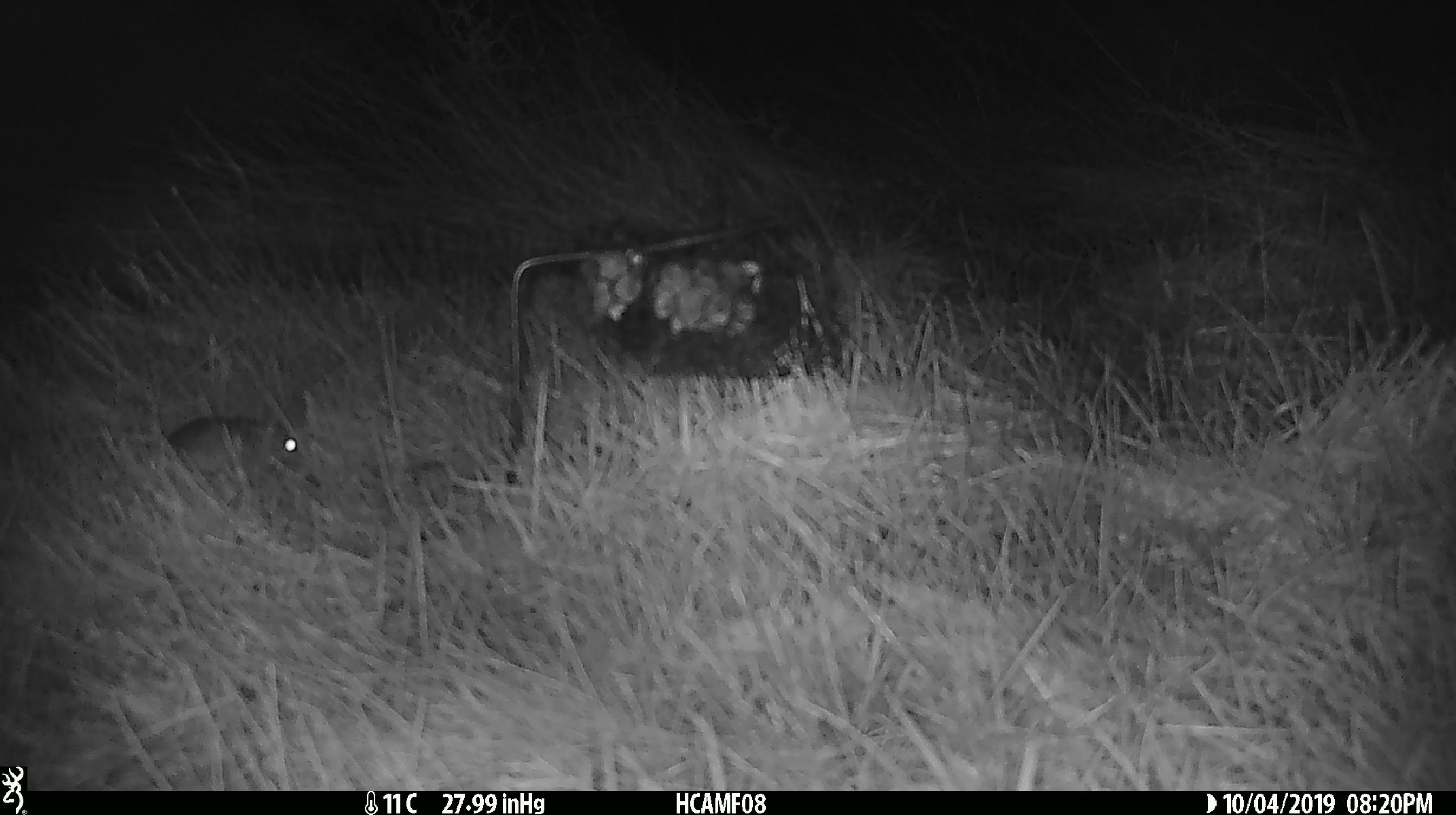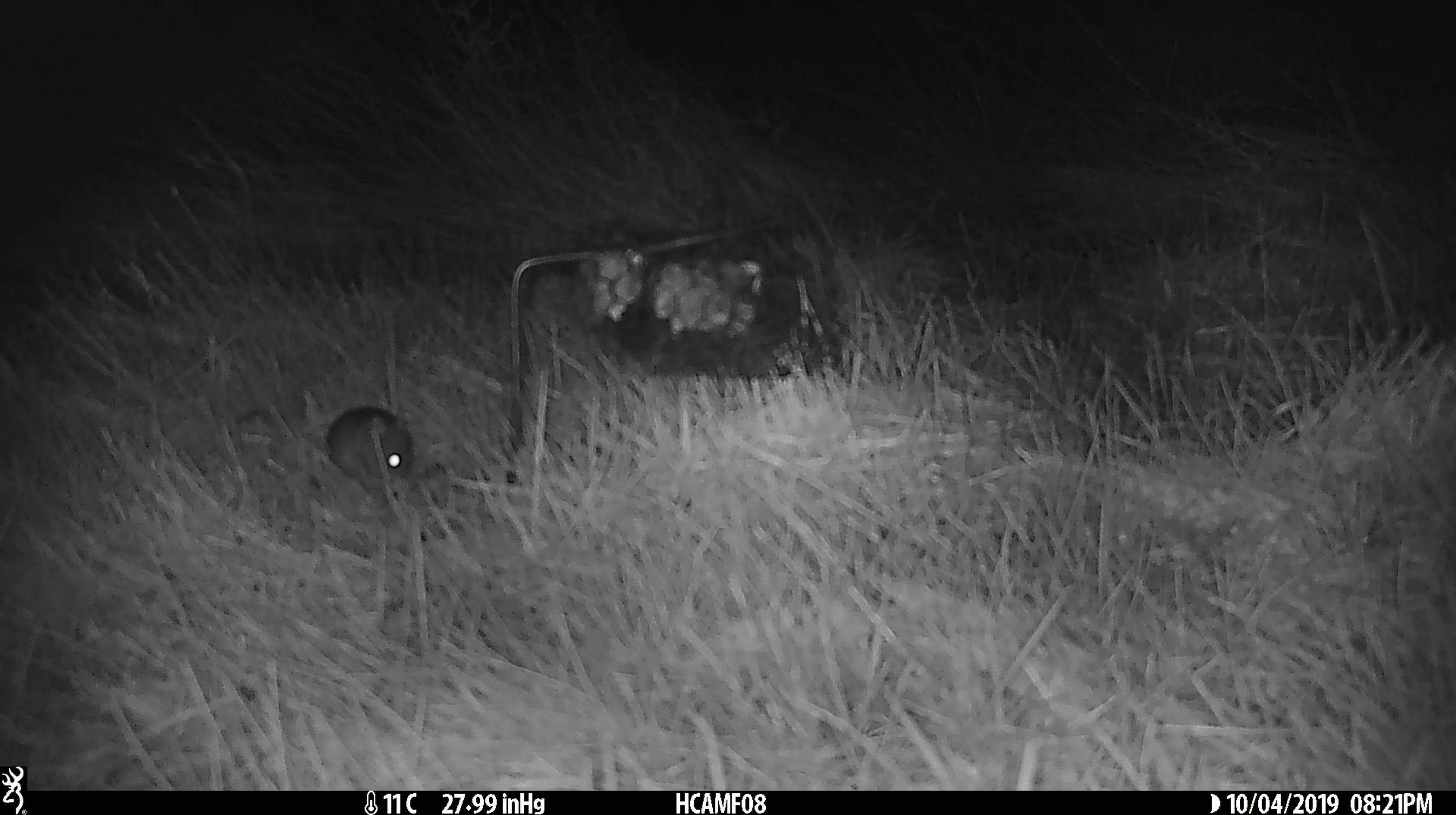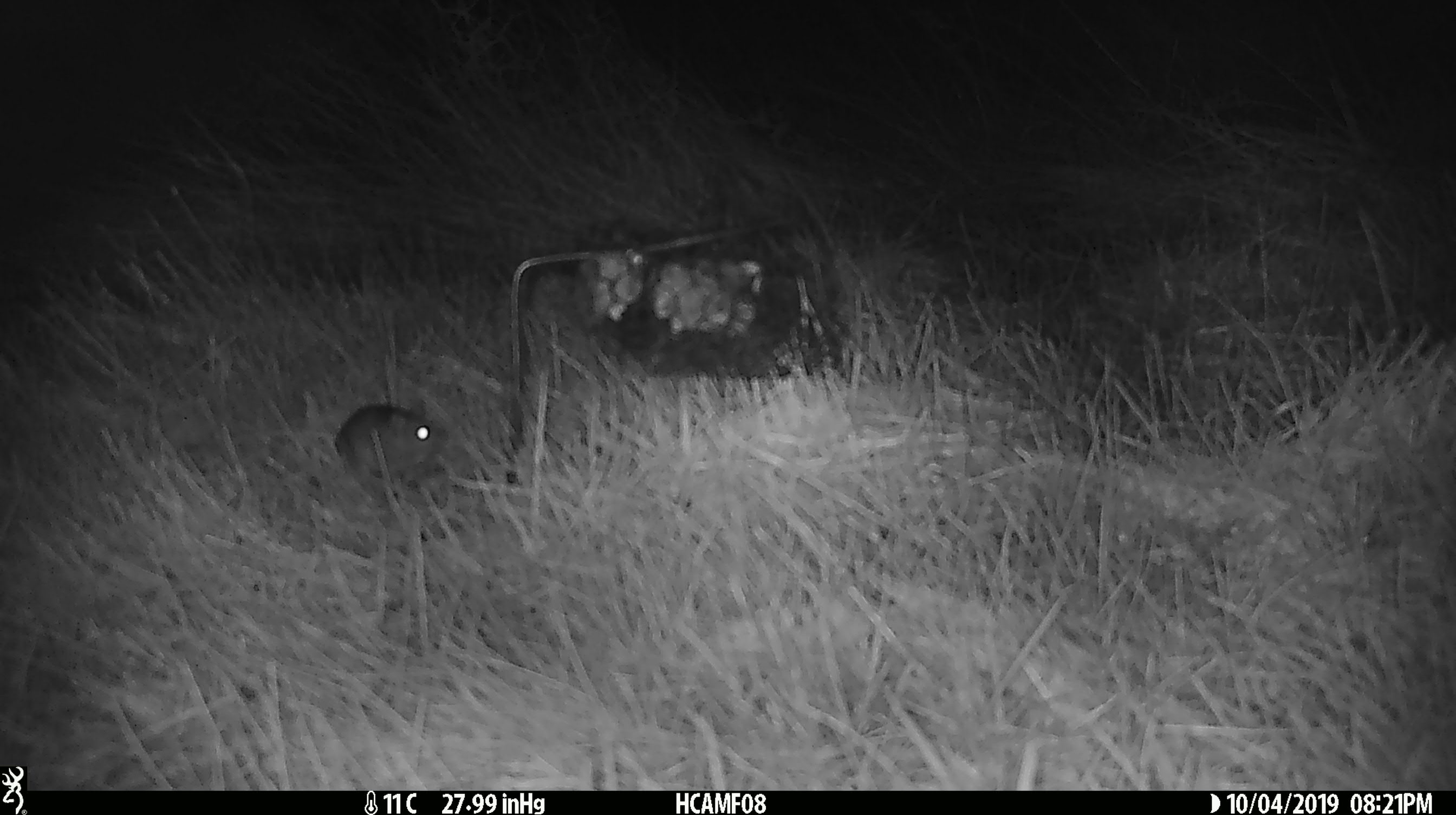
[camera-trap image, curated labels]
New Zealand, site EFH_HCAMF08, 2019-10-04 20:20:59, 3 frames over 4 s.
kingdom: Animalia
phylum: Chordata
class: Mammalia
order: Rodentia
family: Muridae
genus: Mus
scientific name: Mus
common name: mouse